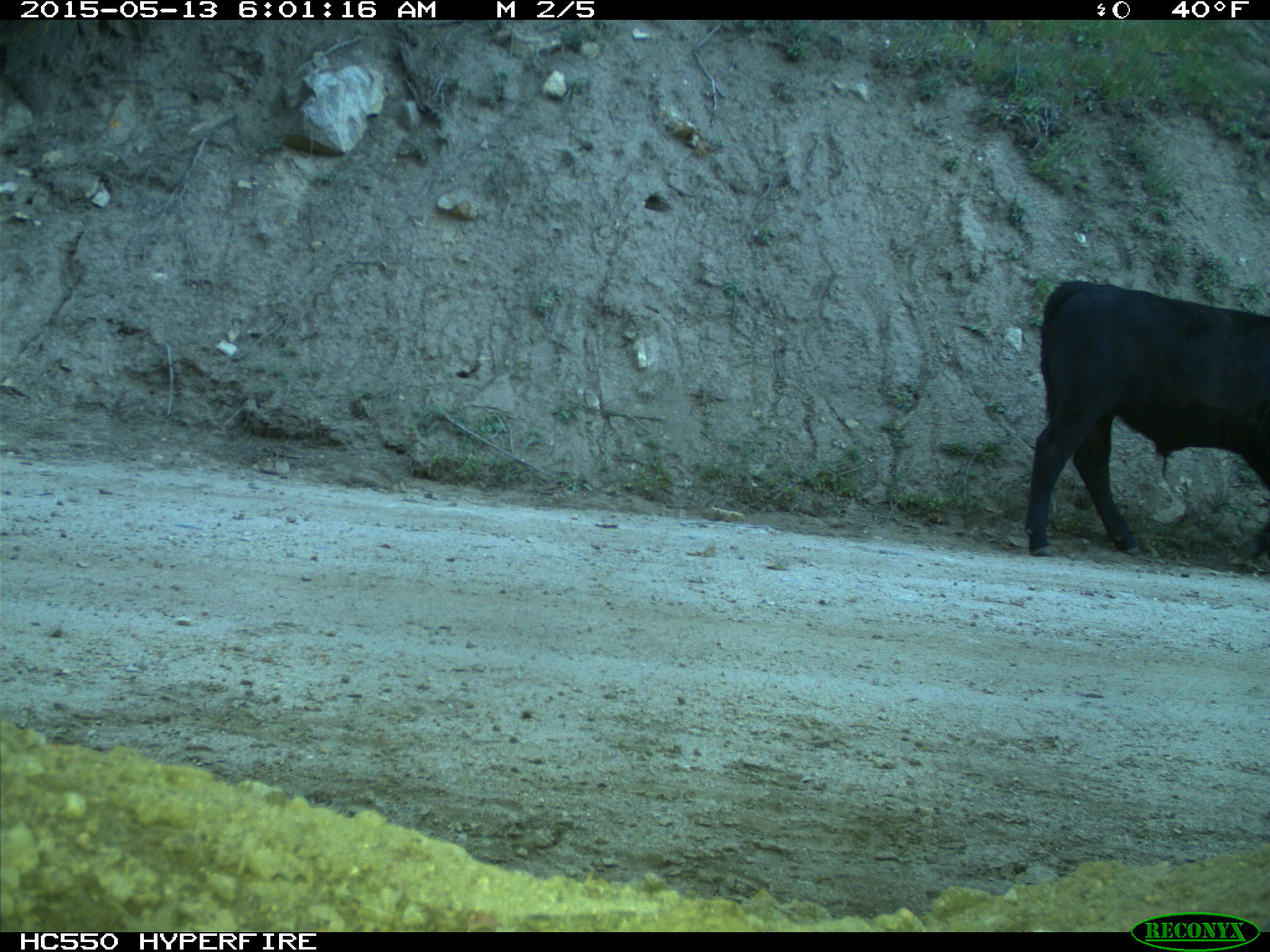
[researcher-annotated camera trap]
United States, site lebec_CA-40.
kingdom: Animalia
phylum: Chordata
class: Mammalia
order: Artiodactyla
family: Bovidae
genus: Bos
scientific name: Bos taurus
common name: domestic cow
Bos taurus (domestic cow).